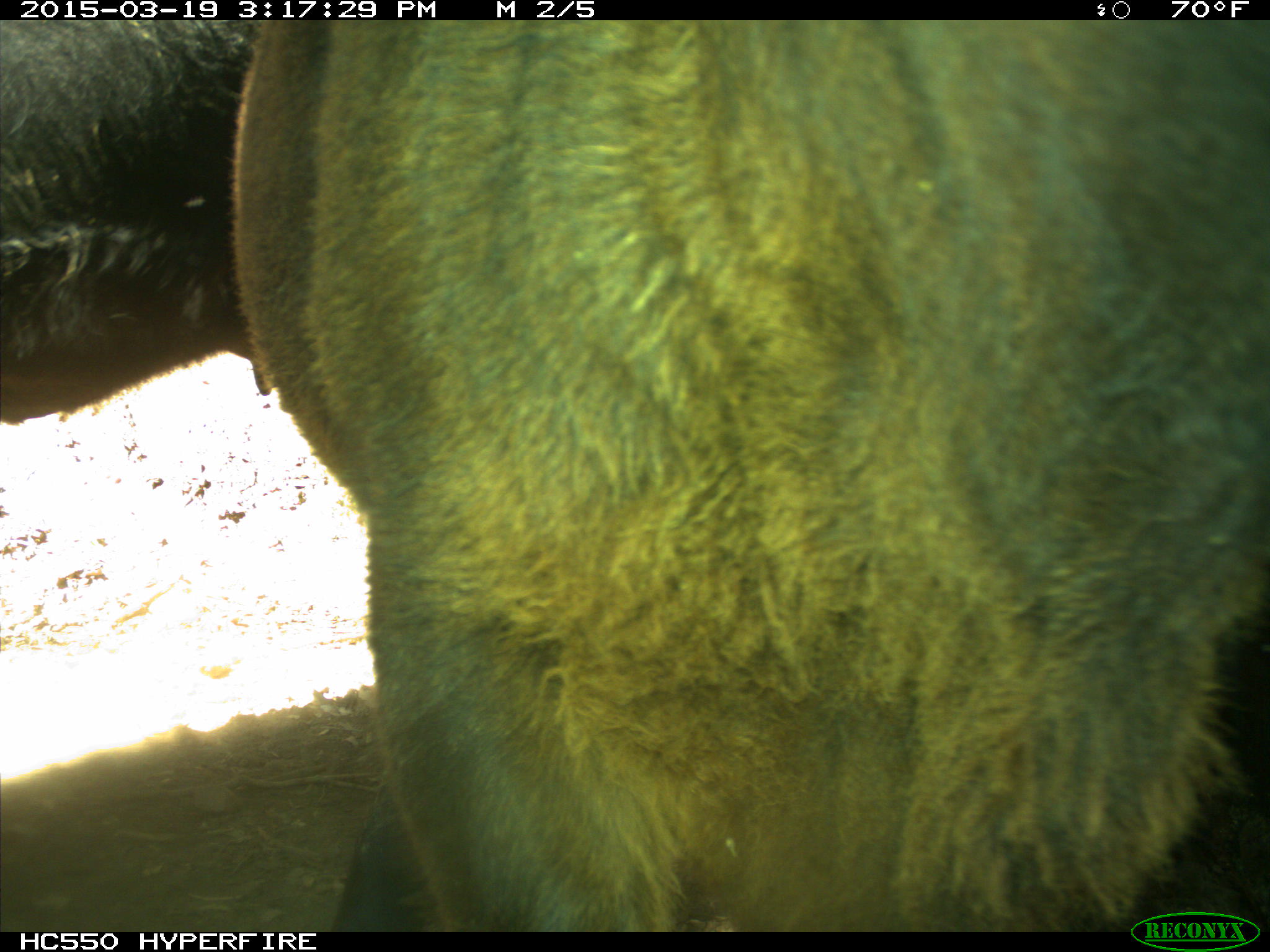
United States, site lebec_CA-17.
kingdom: Animalia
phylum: Chordata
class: Mammalia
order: Artiodactyla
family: Bovidae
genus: Bos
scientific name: Bos taurus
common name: domestic cow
Bos taurus (domestic cow).